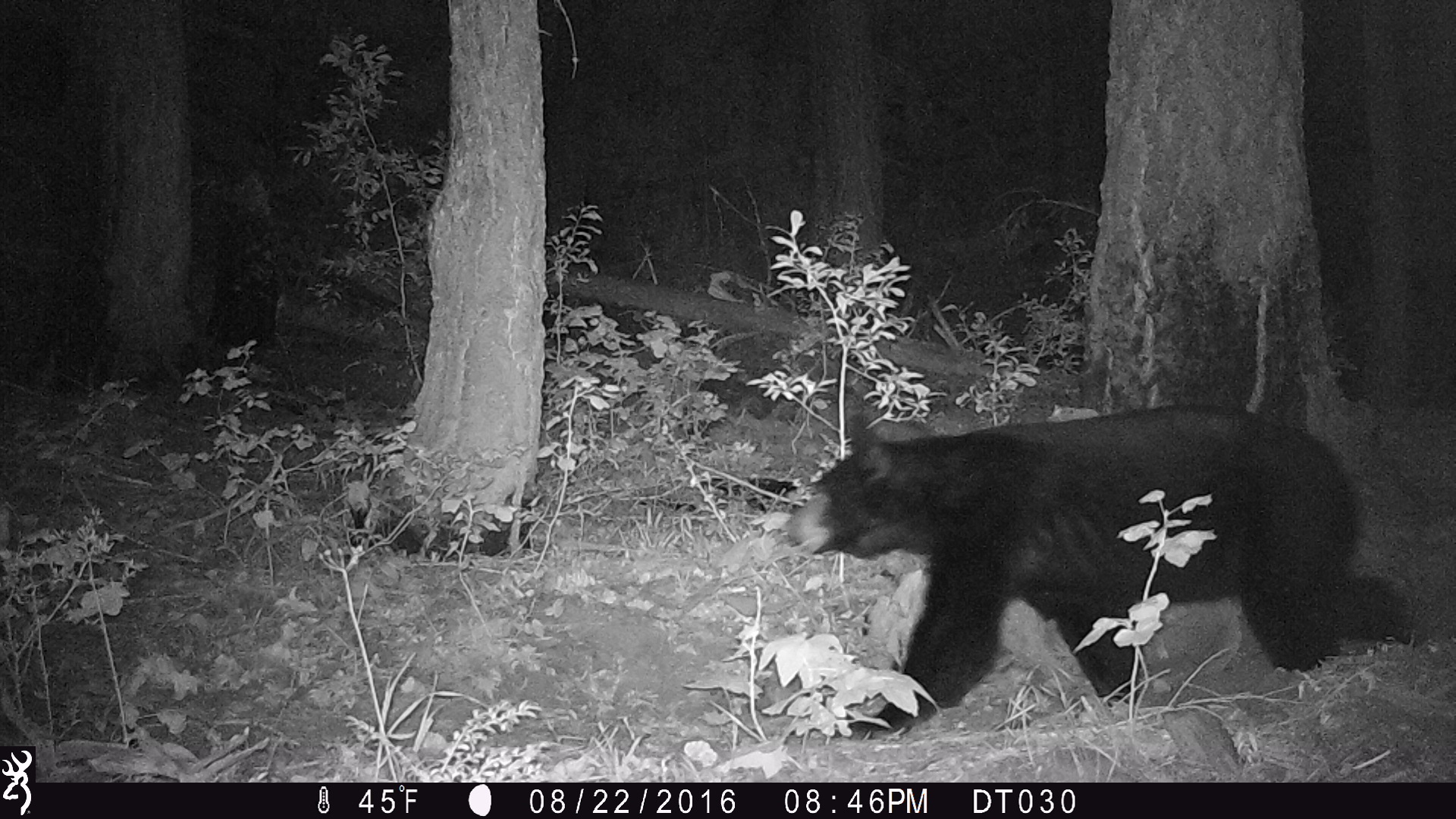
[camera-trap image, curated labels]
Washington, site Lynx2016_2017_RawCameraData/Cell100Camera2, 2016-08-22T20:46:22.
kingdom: Animalia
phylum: Chordata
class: Mammalia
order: Carnivora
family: Ursidae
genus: Ursus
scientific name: Ursus americanus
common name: american black bear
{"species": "Ursus americanus (american black bear)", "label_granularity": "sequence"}